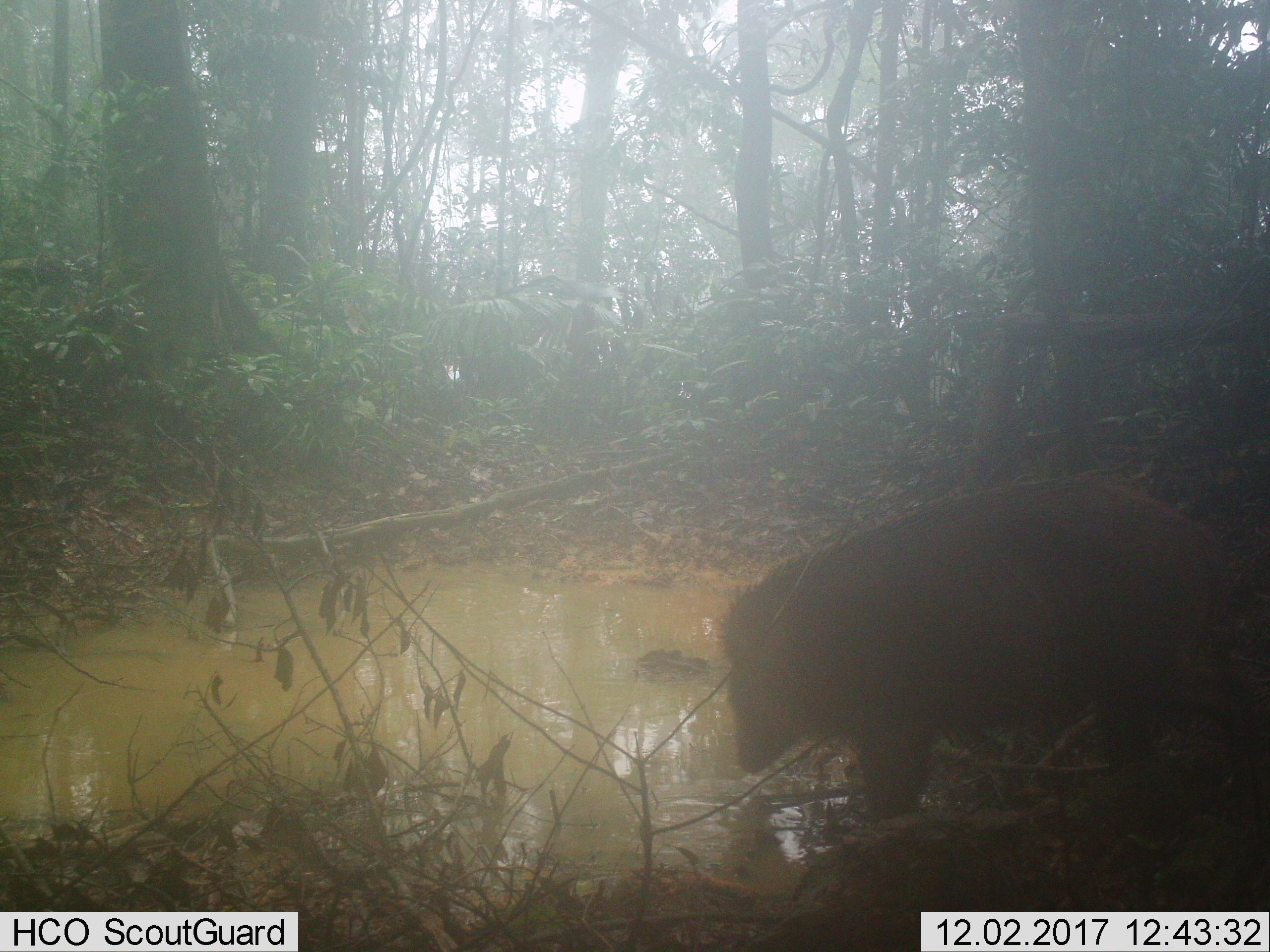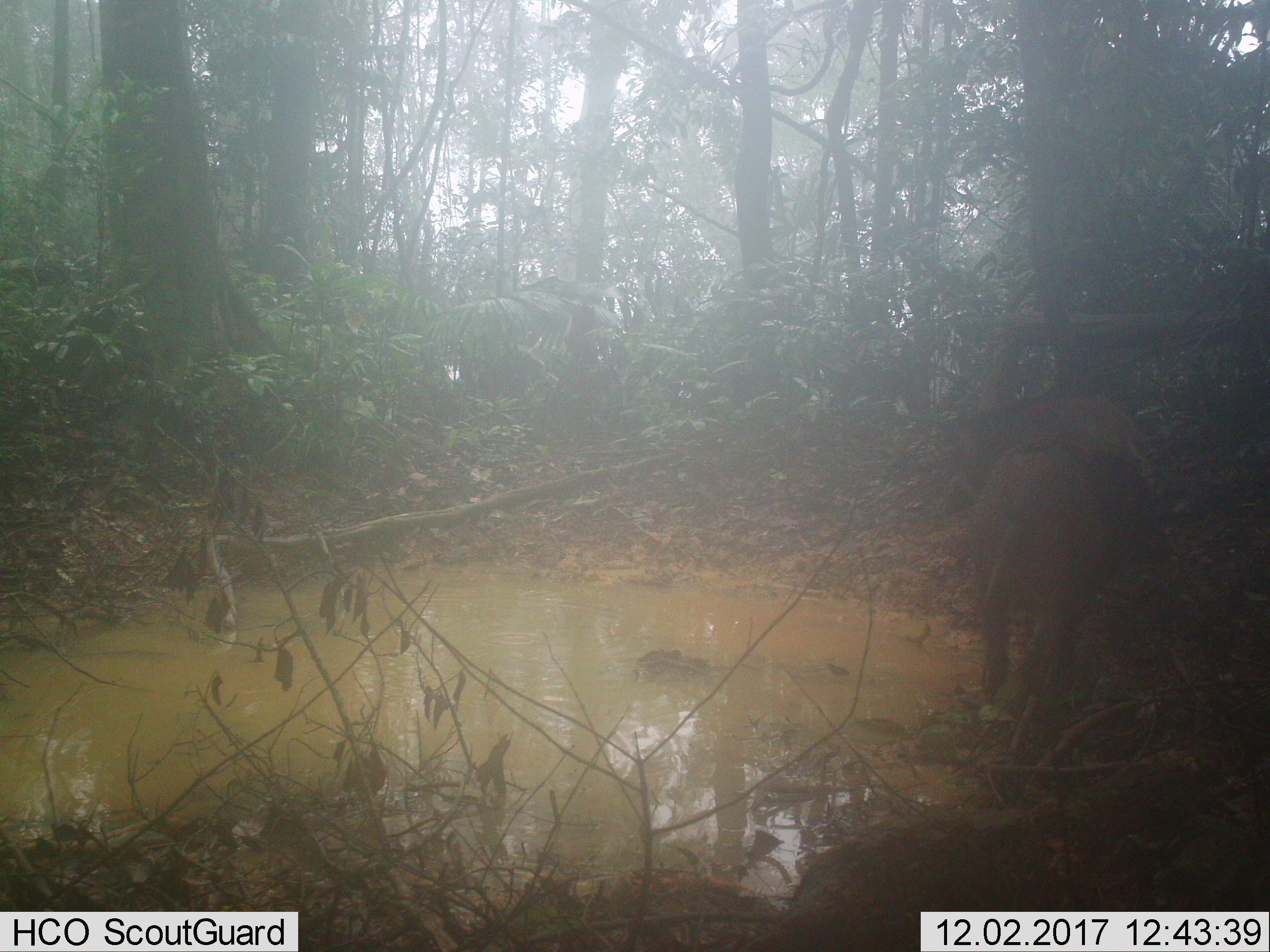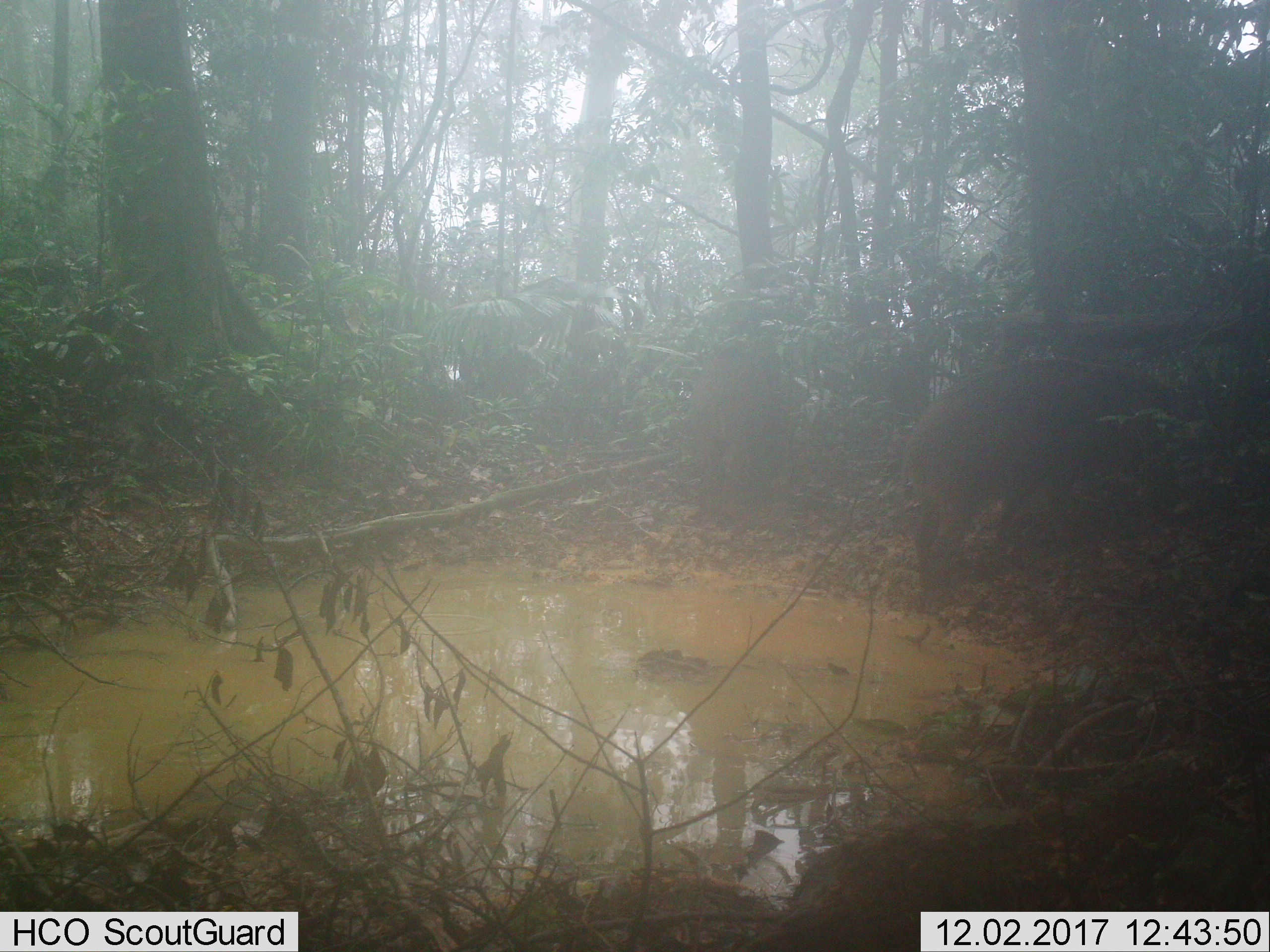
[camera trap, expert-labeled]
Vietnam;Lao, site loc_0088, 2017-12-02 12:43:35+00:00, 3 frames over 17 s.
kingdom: Animalia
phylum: Chordata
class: Mammalia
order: Artiodactyla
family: Suidae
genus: Sus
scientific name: Sus scrofa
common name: eurasian wild pig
Eurasian wild pig (Sus scrofa). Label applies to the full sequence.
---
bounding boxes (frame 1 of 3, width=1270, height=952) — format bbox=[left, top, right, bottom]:
eurasian wild pig: bbox=[711, 470, 1268, 823]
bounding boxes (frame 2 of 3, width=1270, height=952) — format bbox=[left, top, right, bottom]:
eurasian wild pig: bbox=[968, 435, 1170, 703]; bbox=[943, 397, 1152, 519]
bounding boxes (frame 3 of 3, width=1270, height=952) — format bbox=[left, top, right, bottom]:
eurasian wild pig: bbox=[897, 355, 1202, 592]; bbox=[688, 353, 775, 515]